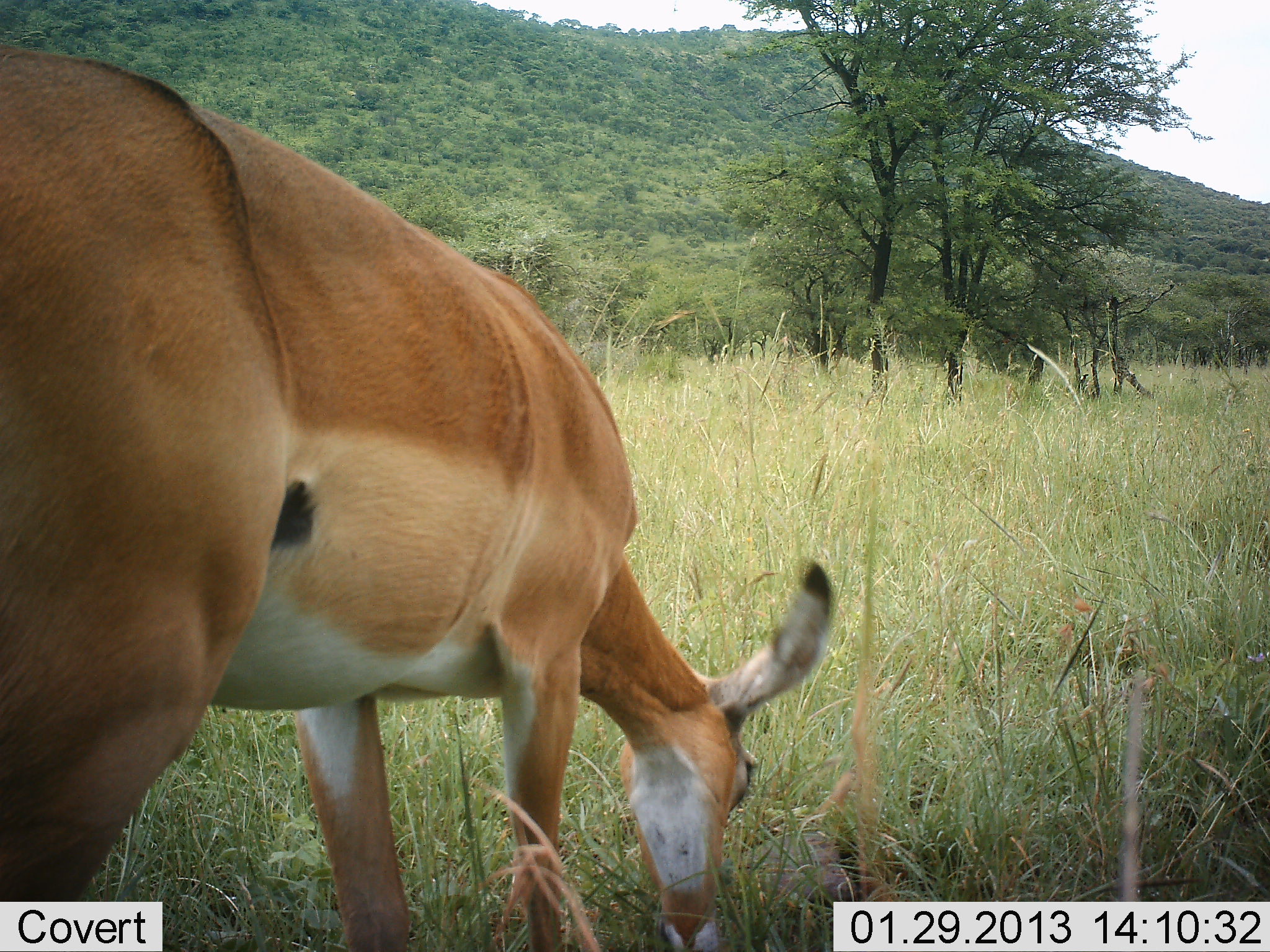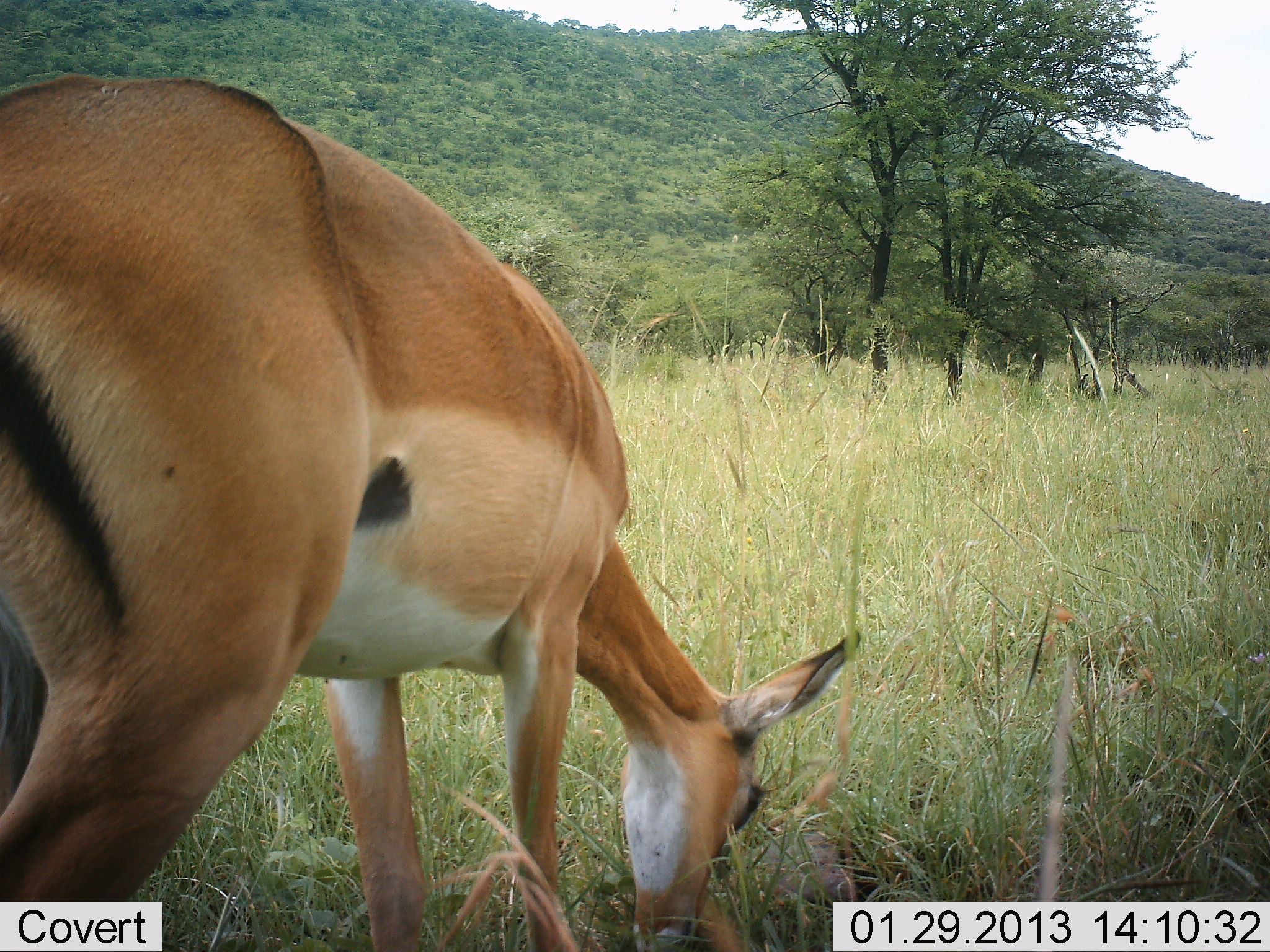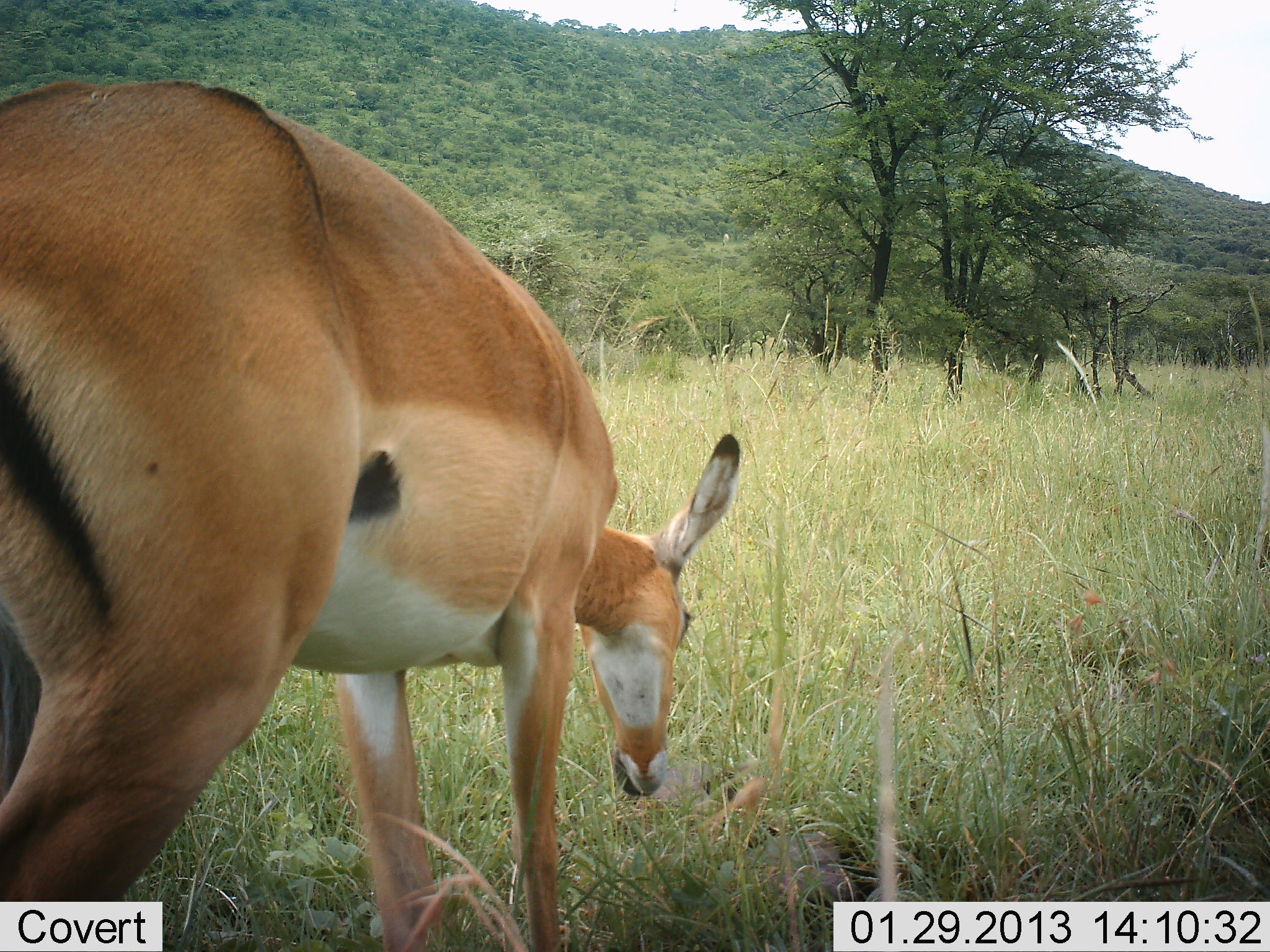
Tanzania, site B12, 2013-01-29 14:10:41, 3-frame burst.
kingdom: Animalia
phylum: Chordata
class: Mammalia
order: Artiodactyla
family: Bovidae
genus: Aepyceros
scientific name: Aepyceros melampus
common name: impala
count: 1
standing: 5%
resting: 0%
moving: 0%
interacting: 0%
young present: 0%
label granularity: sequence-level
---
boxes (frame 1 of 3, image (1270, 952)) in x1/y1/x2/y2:
animal: 0/49/832/952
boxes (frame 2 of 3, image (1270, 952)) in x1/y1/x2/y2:
animal: 0/74/862/952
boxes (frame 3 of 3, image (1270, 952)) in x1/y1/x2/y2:
animal: 0/80/740/952